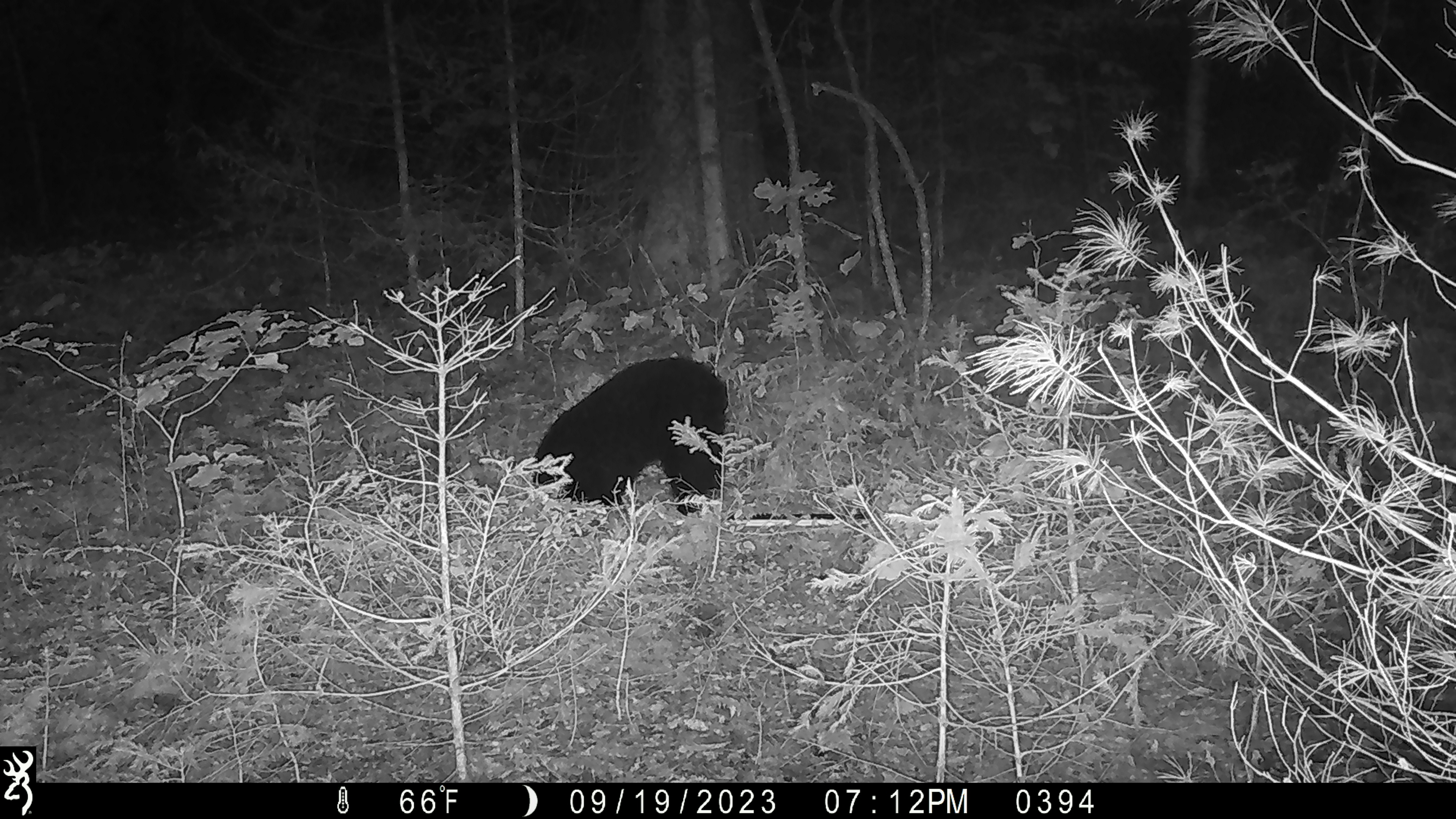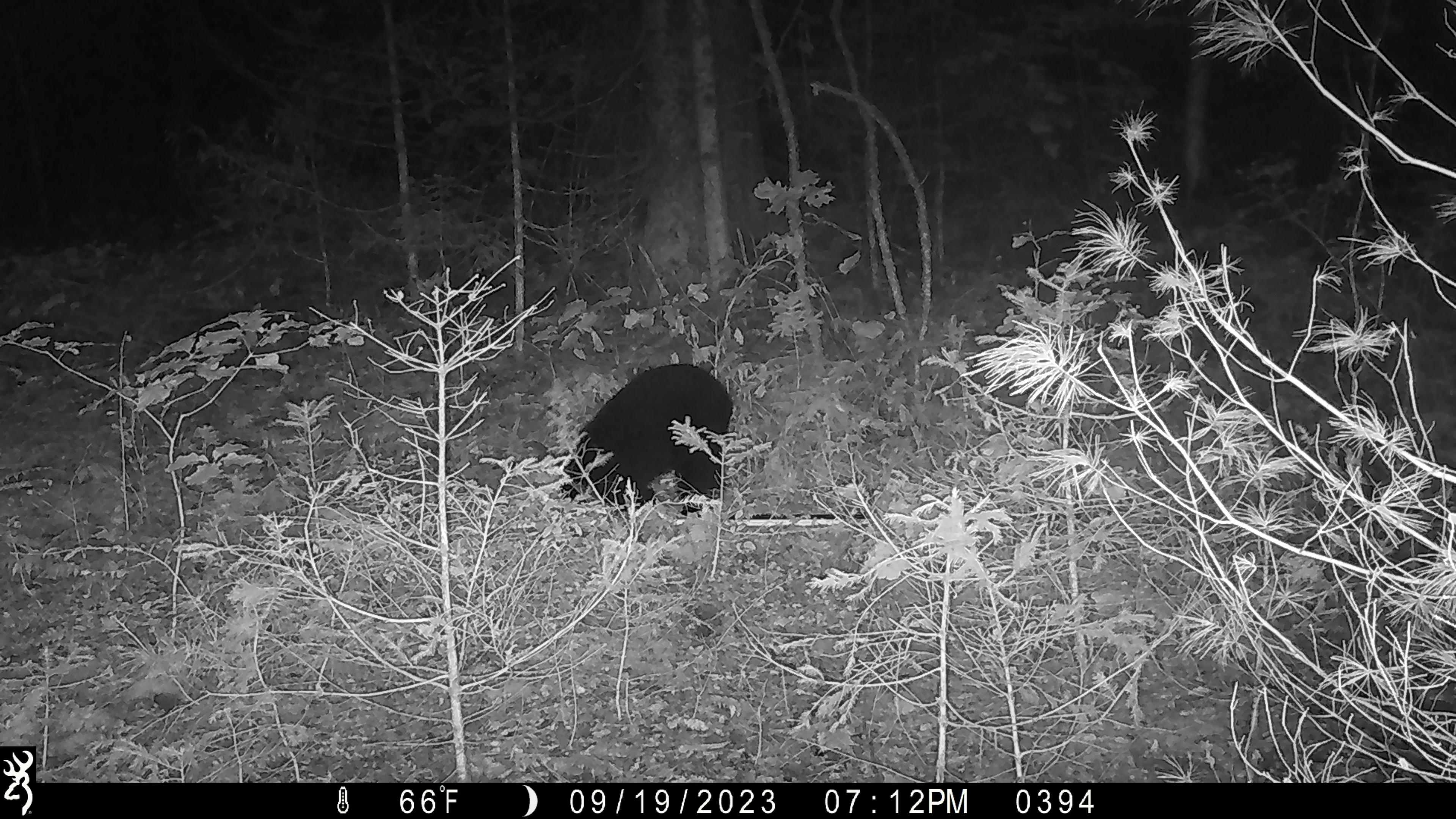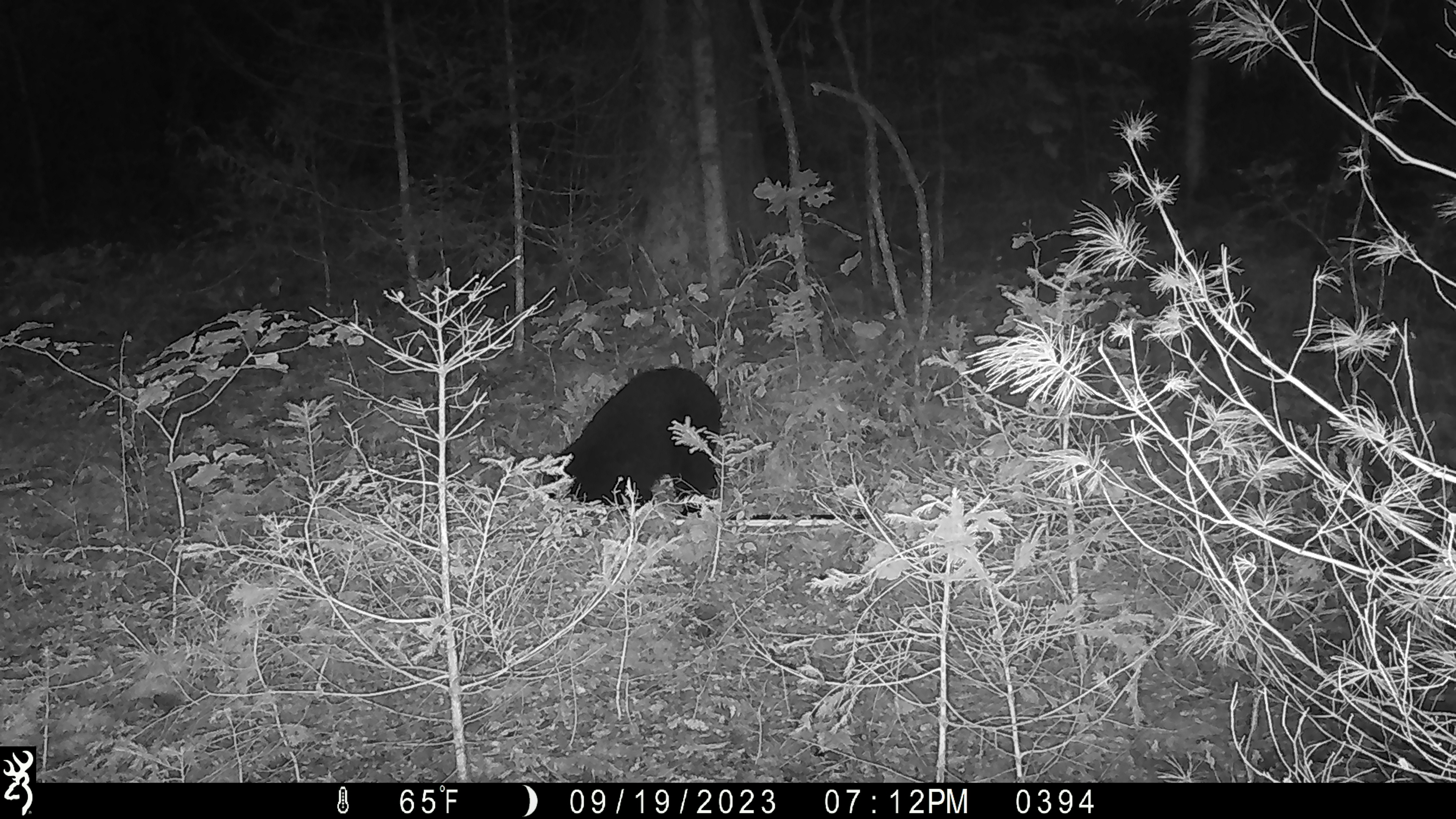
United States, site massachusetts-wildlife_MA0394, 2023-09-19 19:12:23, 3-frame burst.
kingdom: Animalia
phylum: Chordata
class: Mammalia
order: Carnivora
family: Ursidae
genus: Ursus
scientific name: Ursus americanus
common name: black bear